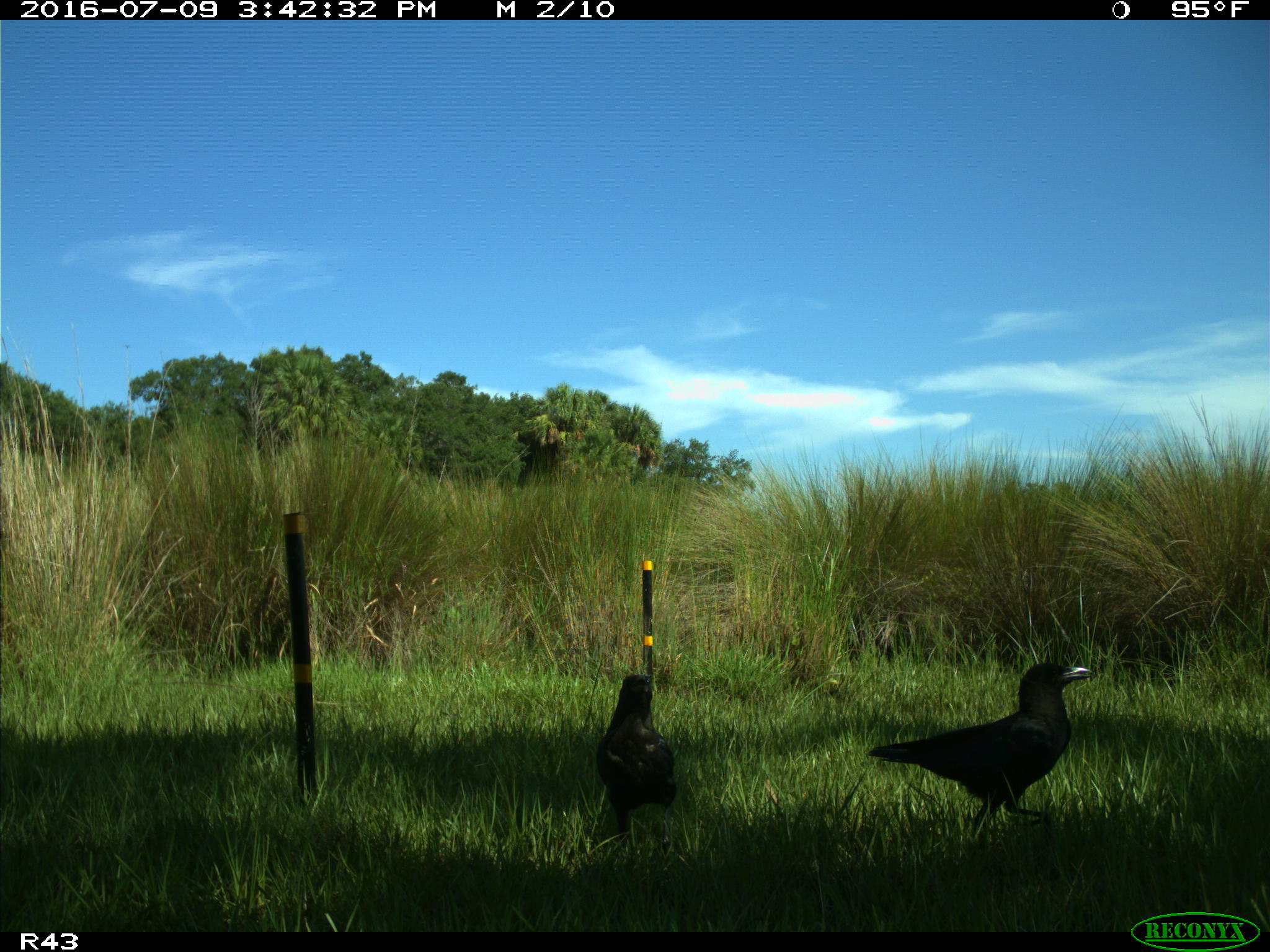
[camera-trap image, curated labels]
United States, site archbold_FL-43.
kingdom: Animalia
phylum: Chordata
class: Aves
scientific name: Aves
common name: birds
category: unidentified bird